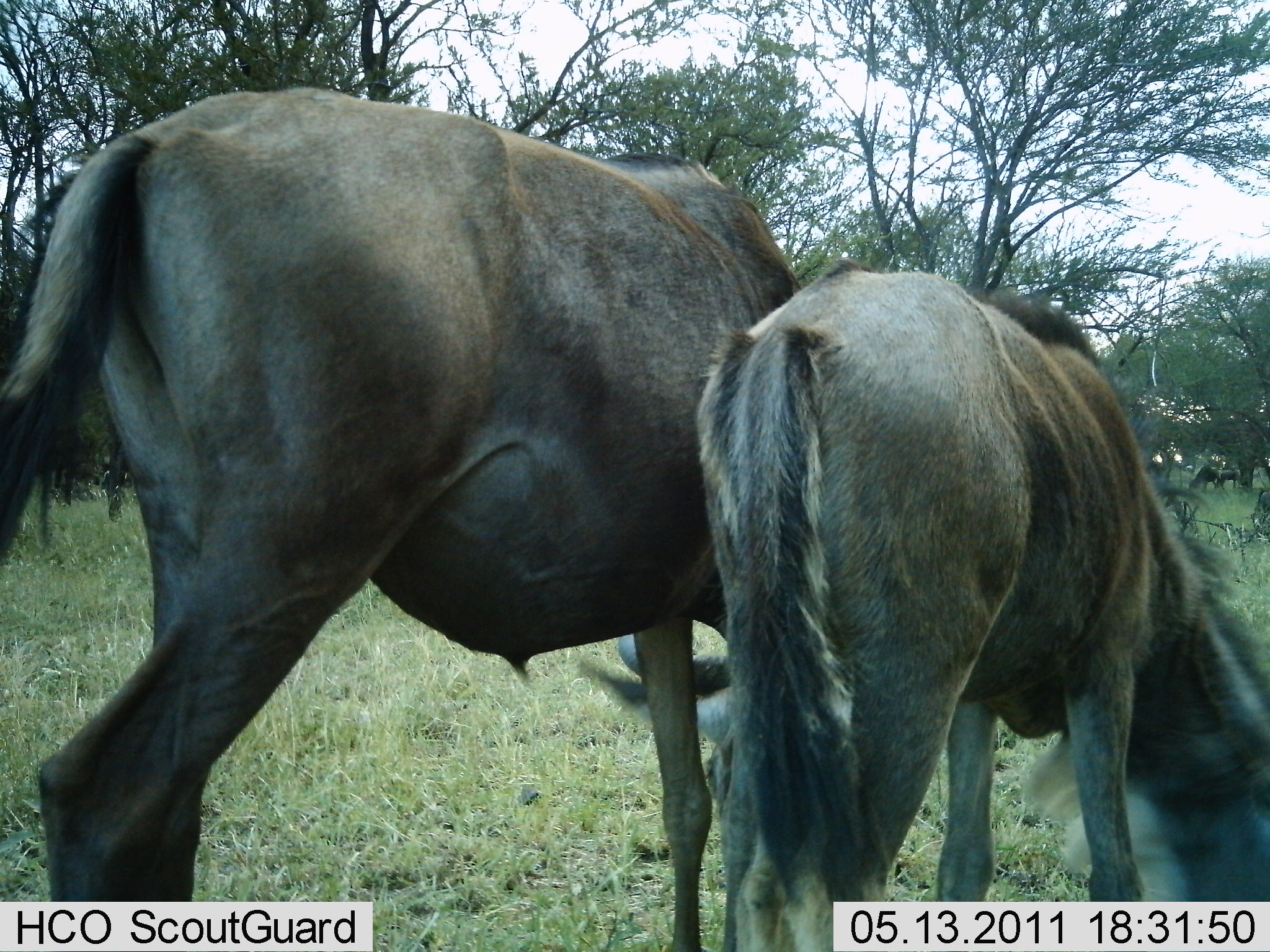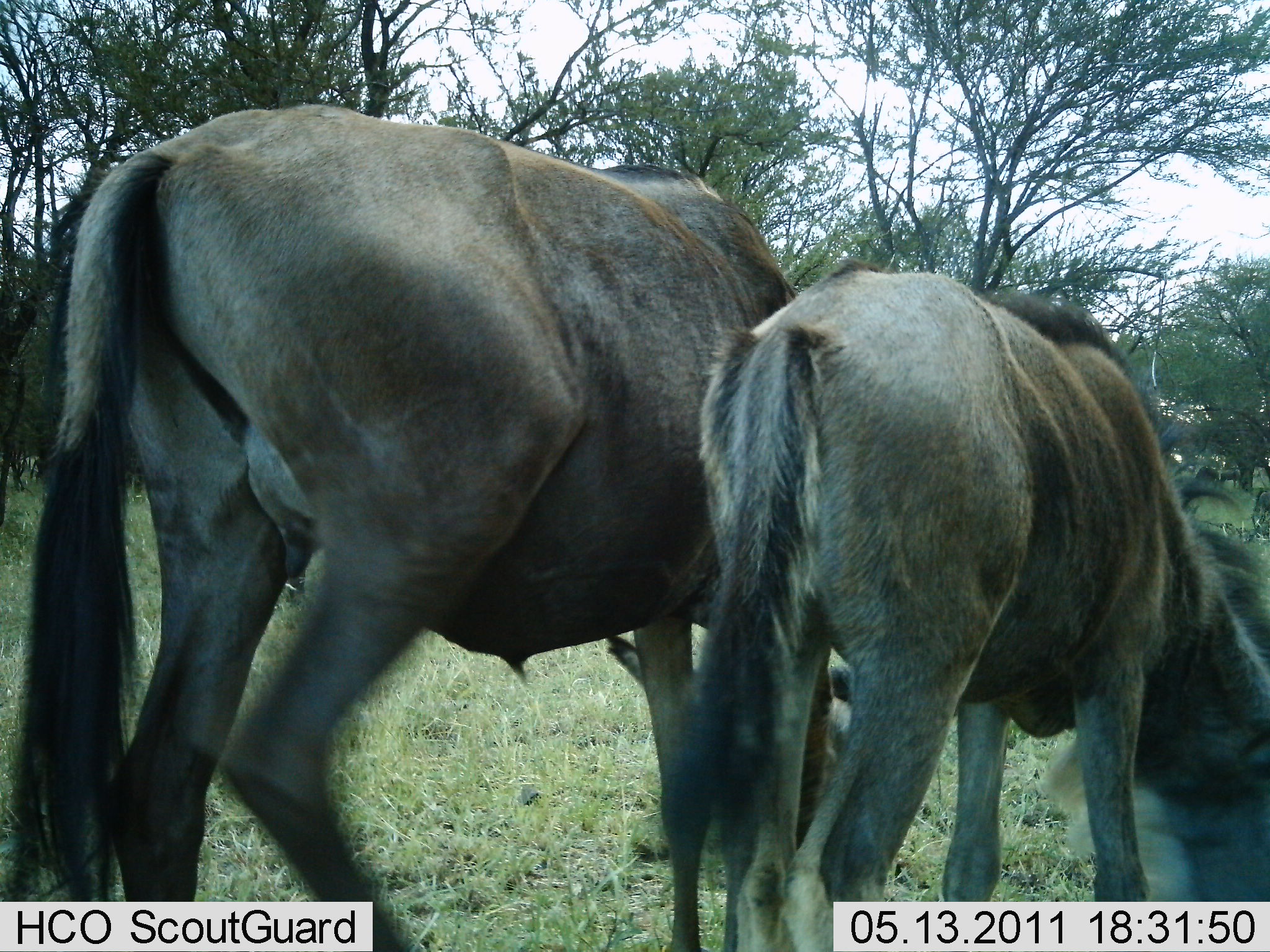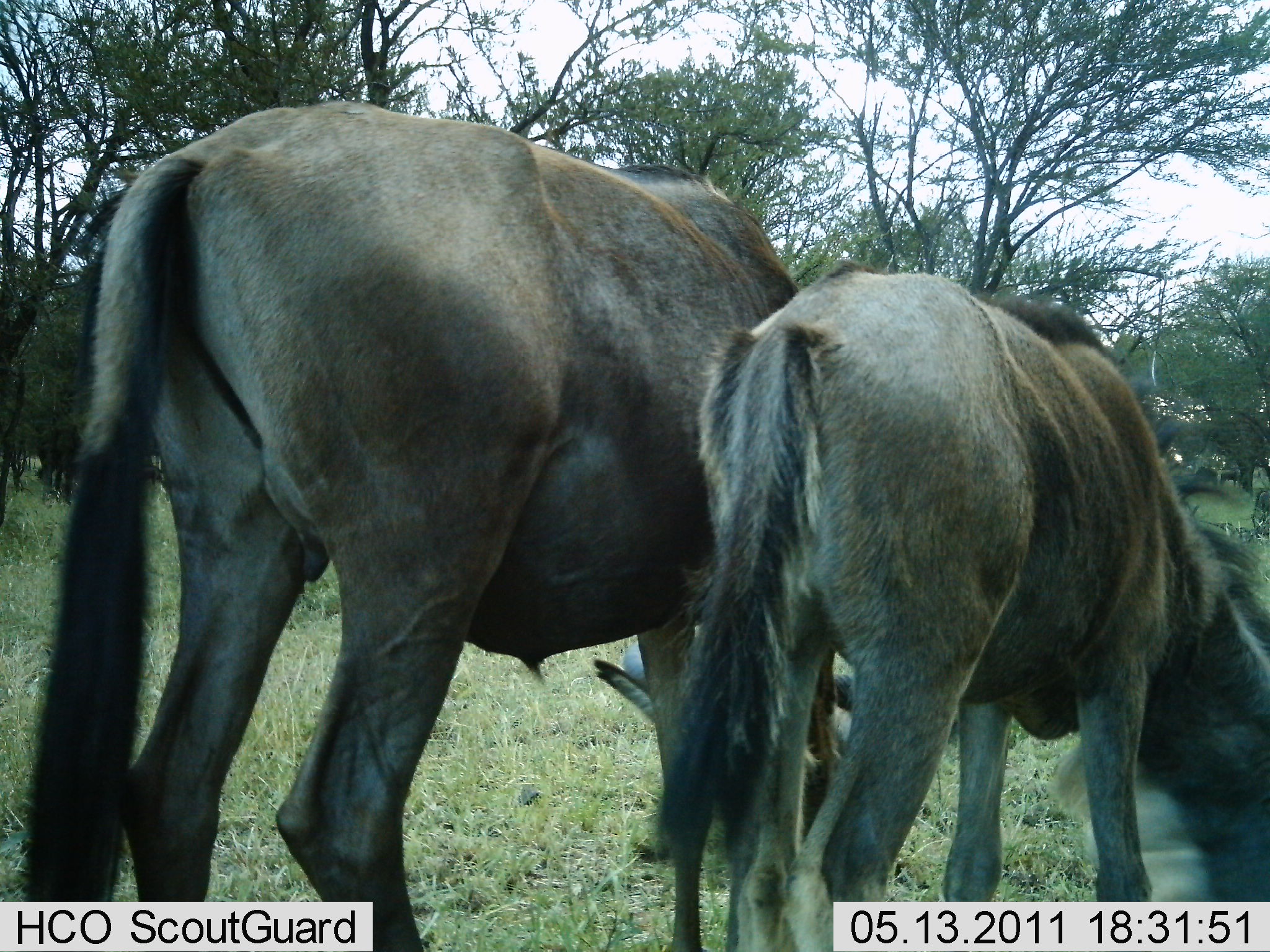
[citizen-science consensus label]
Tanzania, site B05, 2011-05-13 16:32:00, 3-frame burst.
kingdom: Animalia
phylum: Chordata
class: Mammalia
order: Artiodactyla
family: Bovidae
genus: Connochaetes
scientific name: Connochaetes taurinus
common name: blue wildebeest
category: wildebeest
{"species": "wildebeest (blue wildebeest) (Connochaetes taurinus)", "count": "2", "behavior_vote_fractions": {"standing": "55%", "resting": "0%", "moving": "9%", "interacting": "0%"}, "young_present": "64%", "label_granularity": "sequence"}